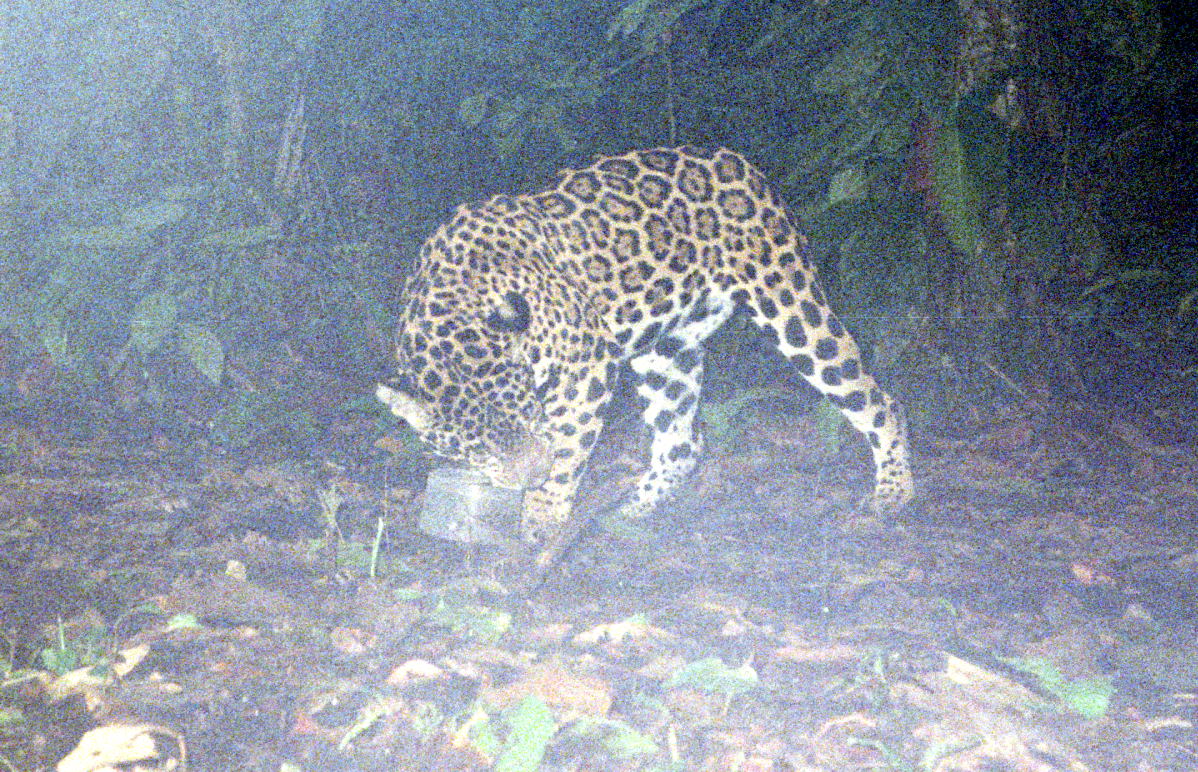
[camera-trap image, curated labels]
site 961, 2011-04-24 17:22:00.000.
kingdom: Animalia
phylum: Chordata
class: Mammalia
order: Carnivora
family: Felidae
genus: Panthera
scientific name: Panthera onca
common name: jaguar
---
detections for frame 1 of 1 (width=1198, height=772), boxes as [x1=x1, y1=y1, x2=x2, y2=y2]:
panthera onca: [x1=375, y1=141, x2=912, y2=545]